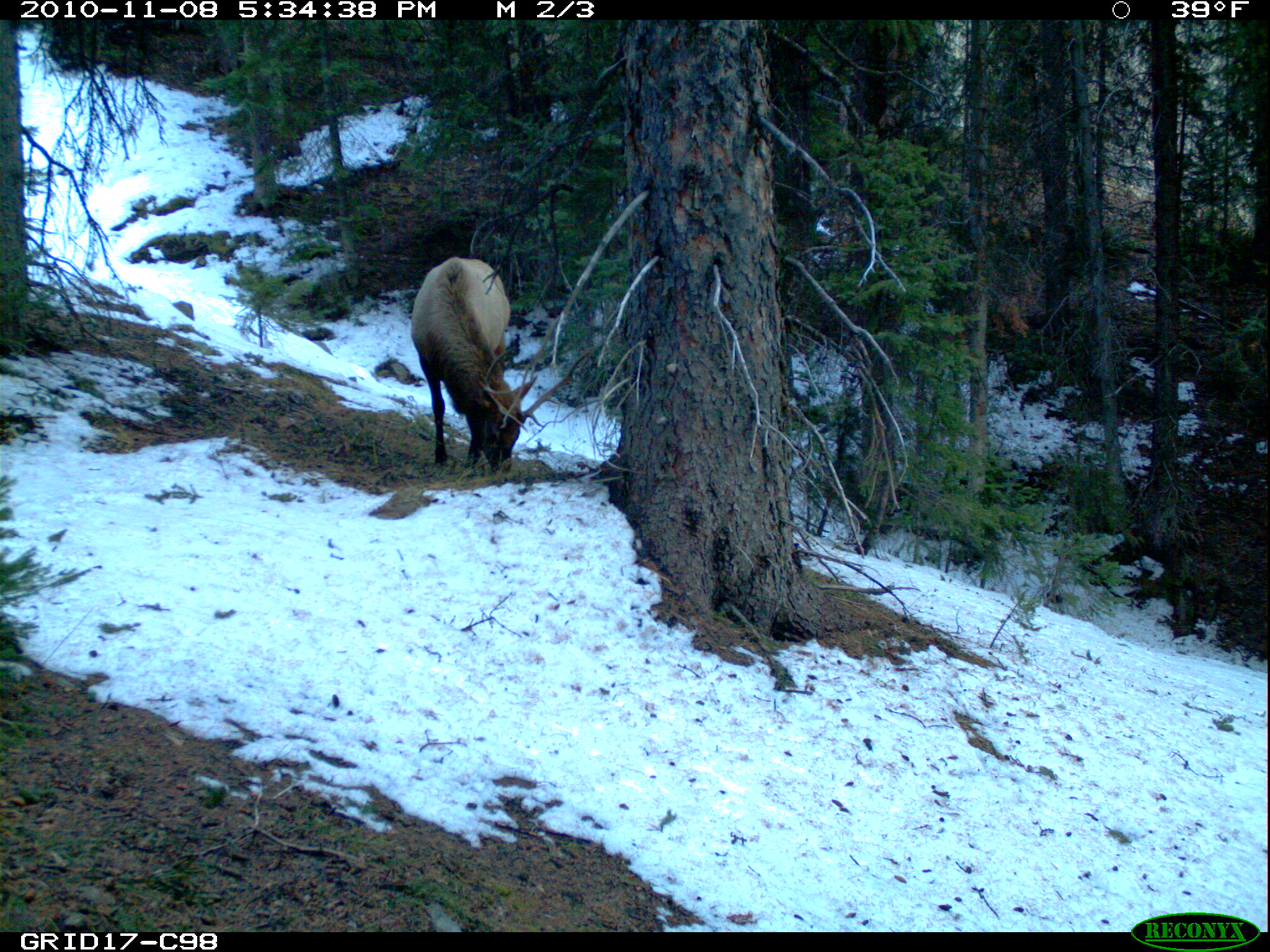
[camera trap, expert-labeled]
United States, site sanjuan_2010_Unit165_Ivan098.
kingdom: Animalia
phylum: Chordata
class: Mammalia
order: Artiodactyla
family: Cervidae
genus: Cervus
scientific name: Cervus elaphus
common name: red deer